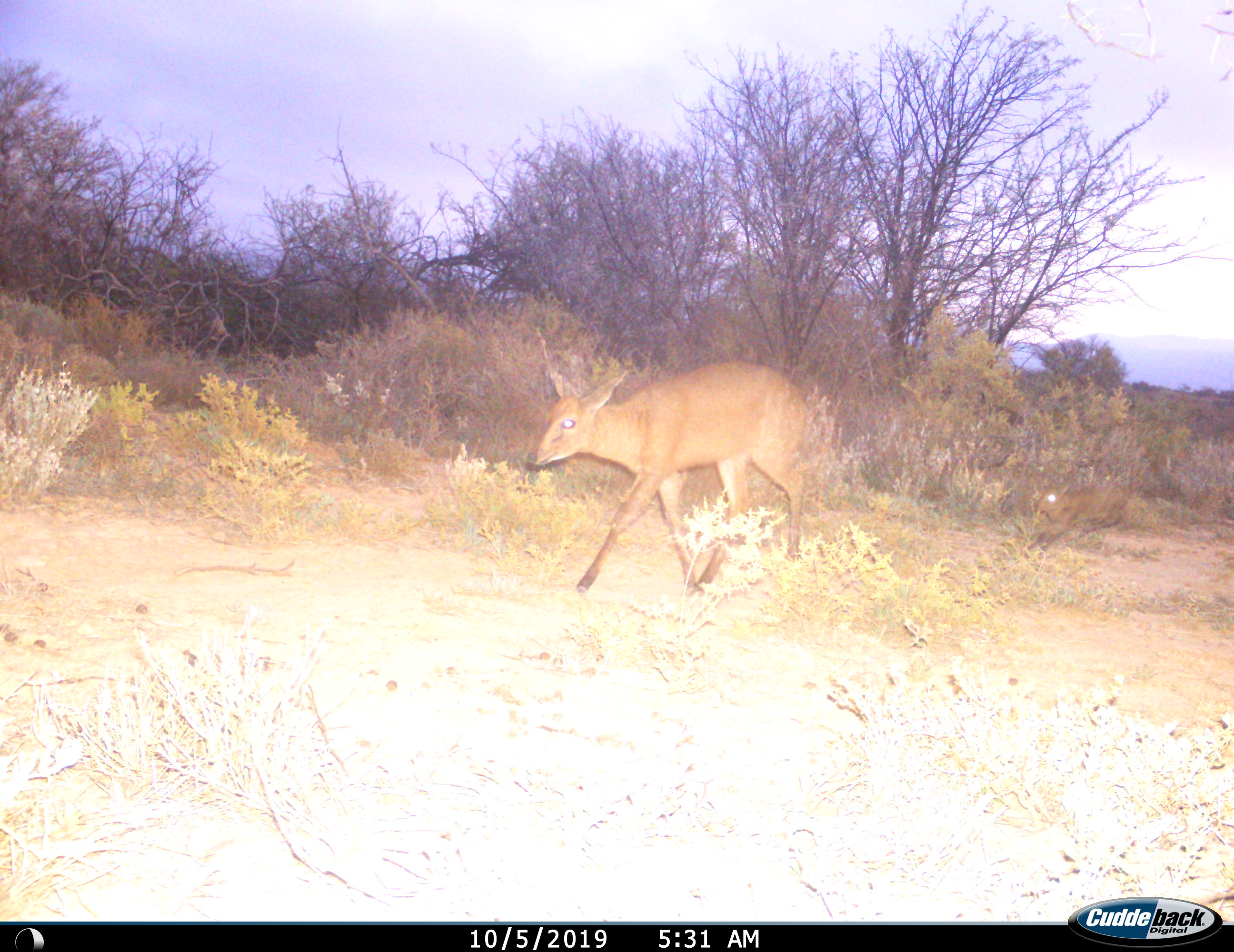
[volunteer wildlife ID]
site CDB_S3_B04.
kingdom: Animalia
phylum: Chordata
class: Mammalia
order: Artiodactyla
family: Bovidae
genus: Sylvicapra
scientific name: Sylvicapra grimmia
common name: common duiker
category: duikercommongrey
Duikercommongrey (common duiker) (Sylvicapra grimmia), count 1. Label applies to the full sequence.